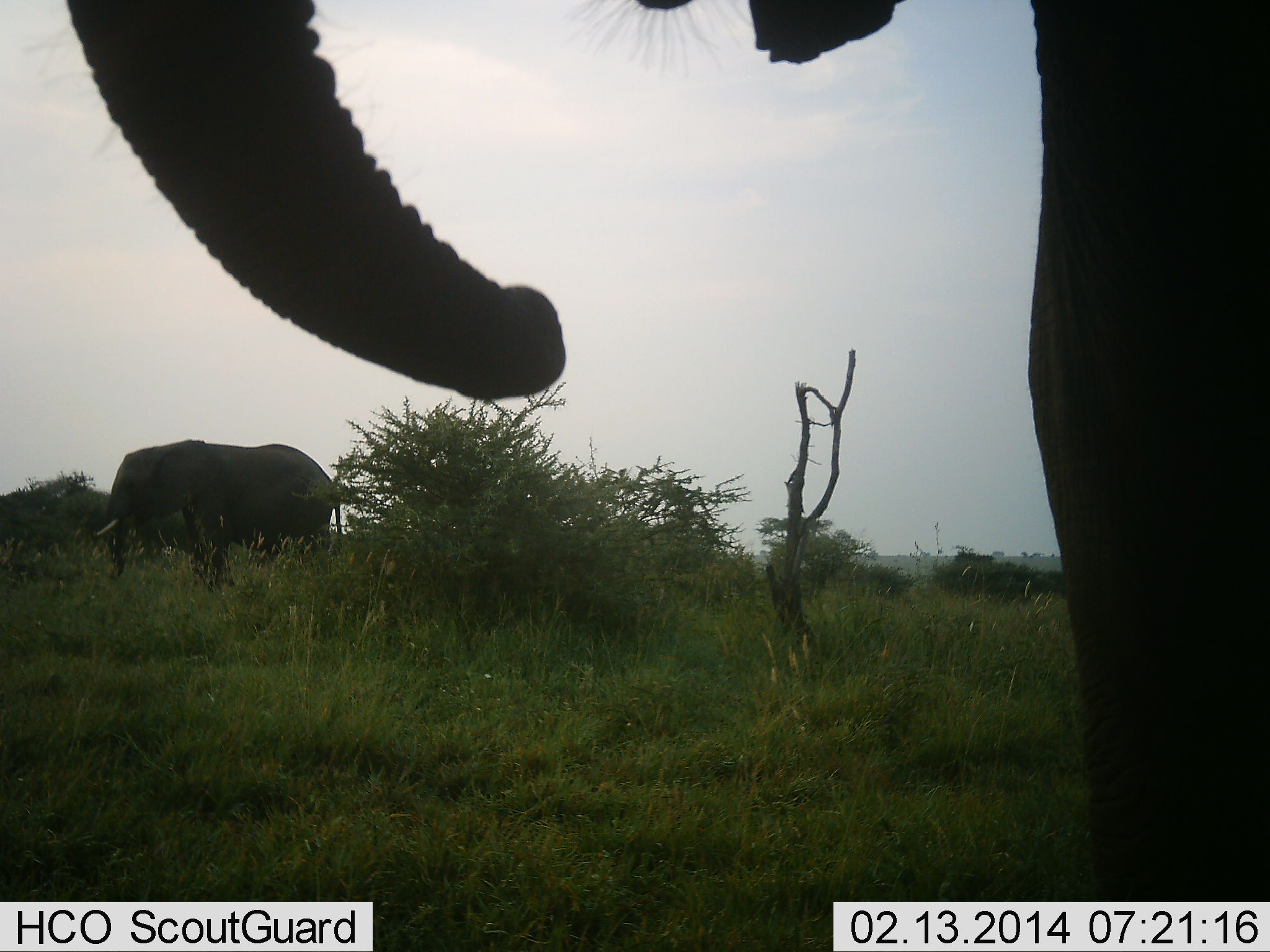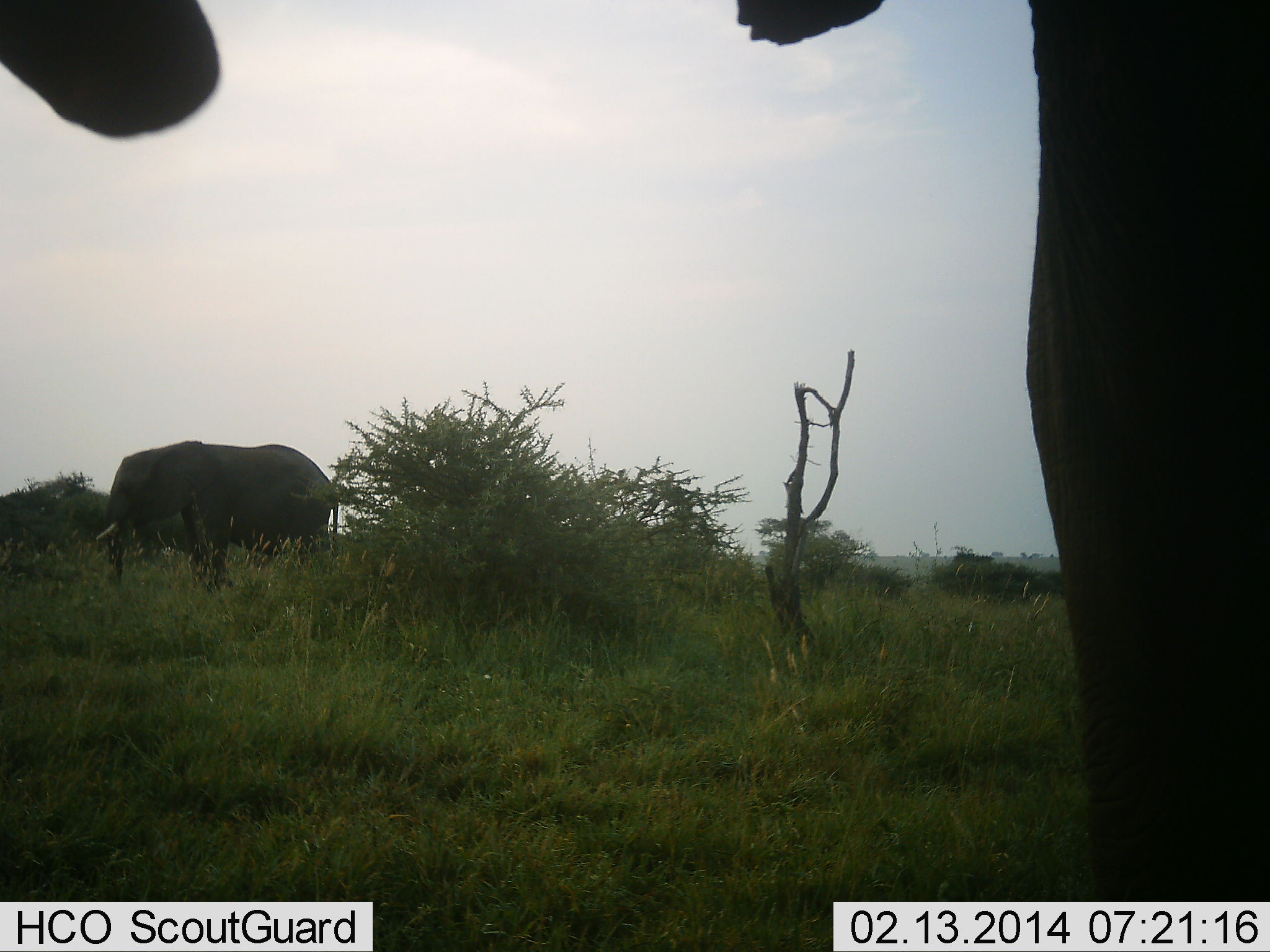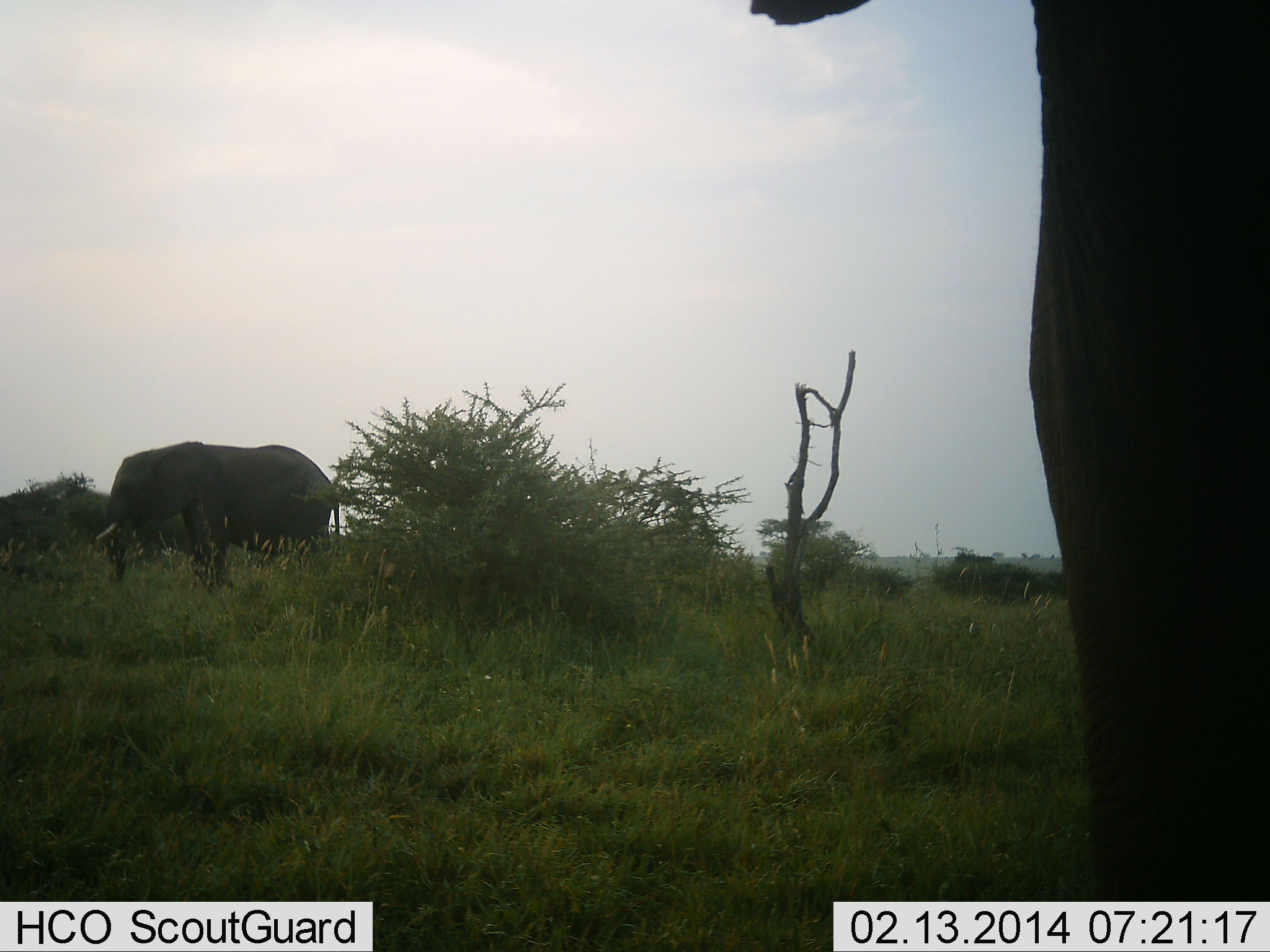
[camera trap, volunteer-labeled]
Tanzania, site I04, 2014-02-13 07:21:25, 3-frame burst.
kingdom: Animalia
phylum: Chordata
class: Mammalia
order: Proboscidea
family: Elephantidae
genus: Loxodonta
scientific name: Loxodonta africana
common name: african bush elephant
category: elephant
Elephant (african bush elephant) (Loxodonta africana), count 2. Behavior (volunteer vote fractions): standing 78%, resting 0%, moving 0%, interacting 0%. Young present (vote fraction): 11%. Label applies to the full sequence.